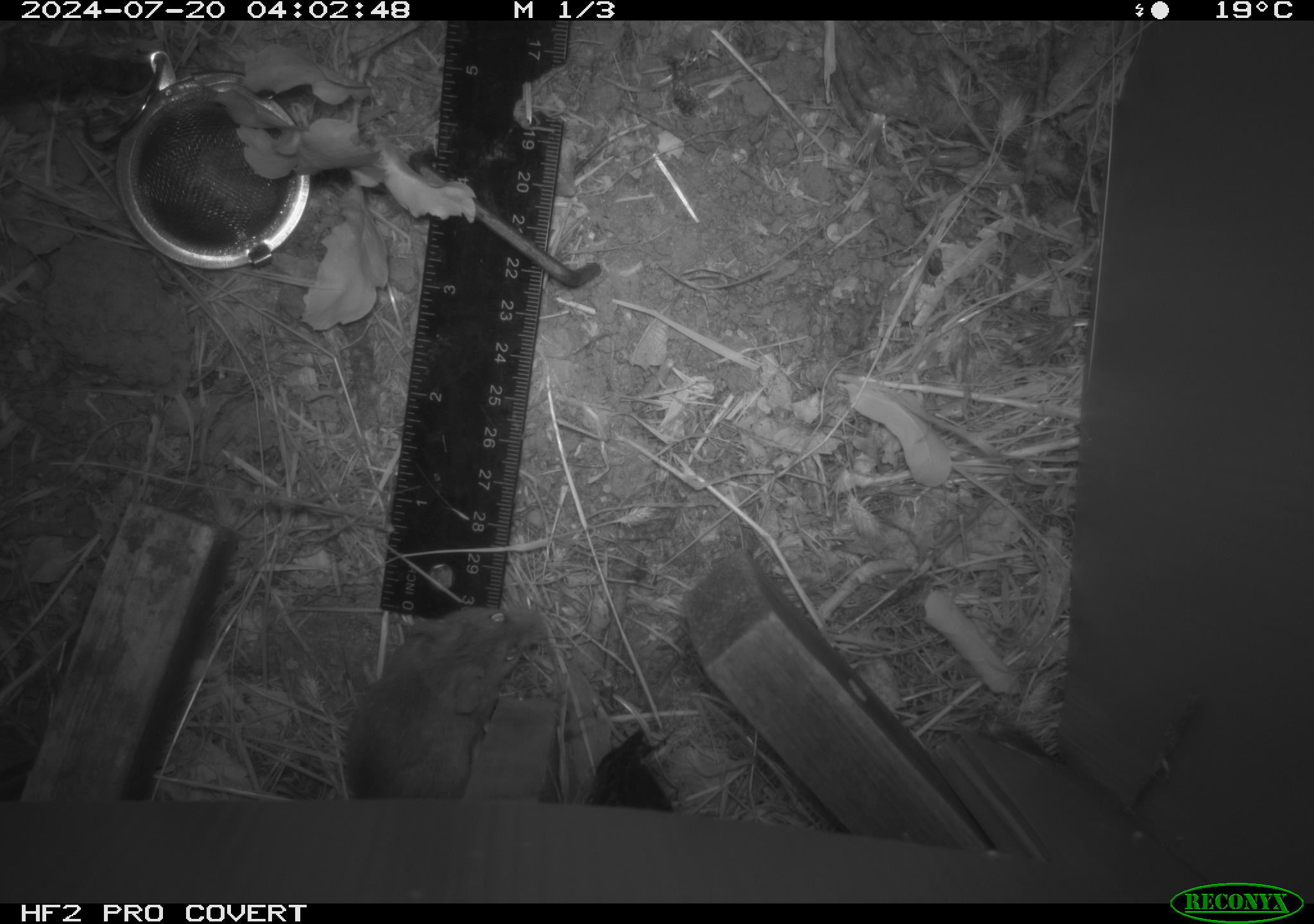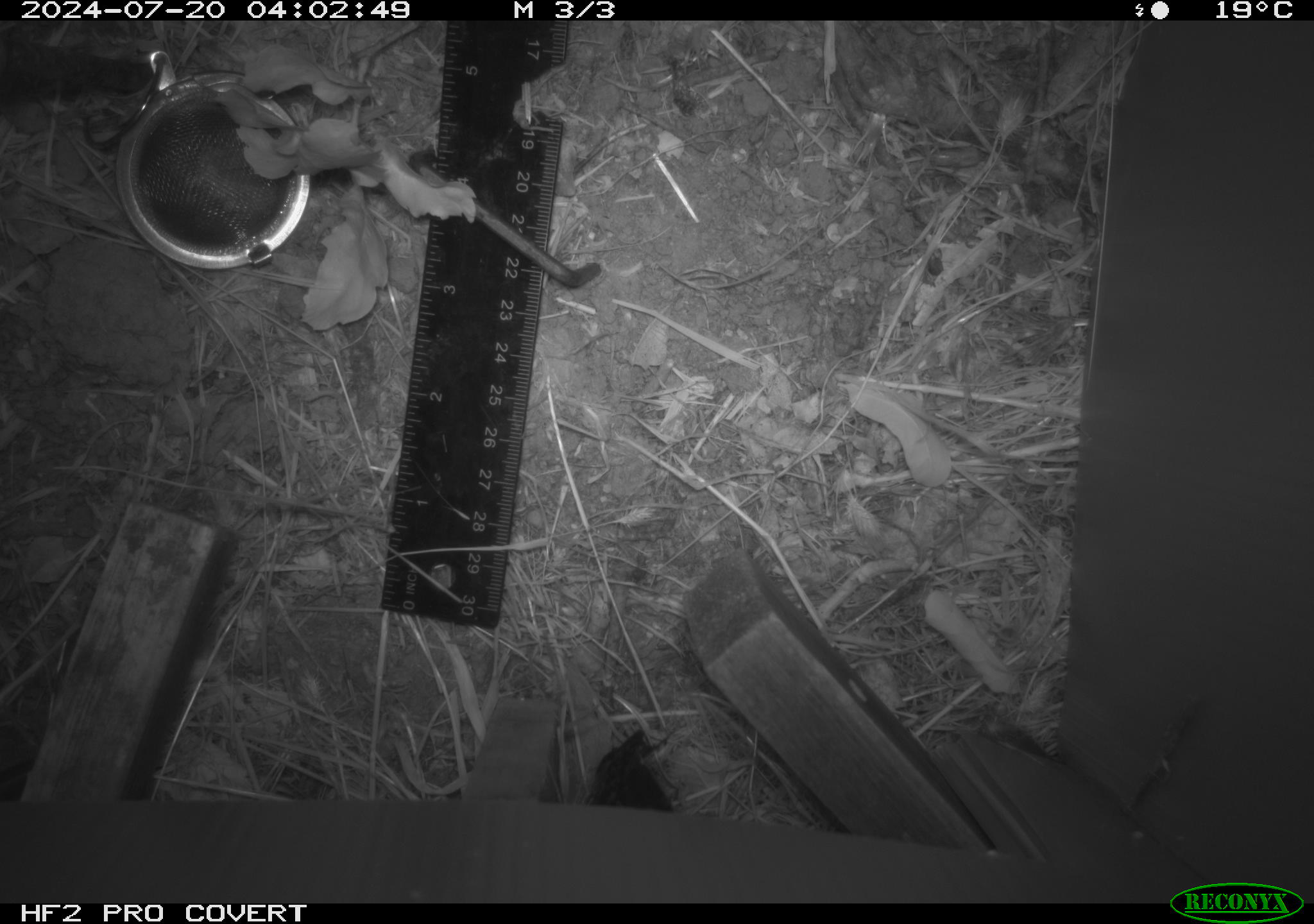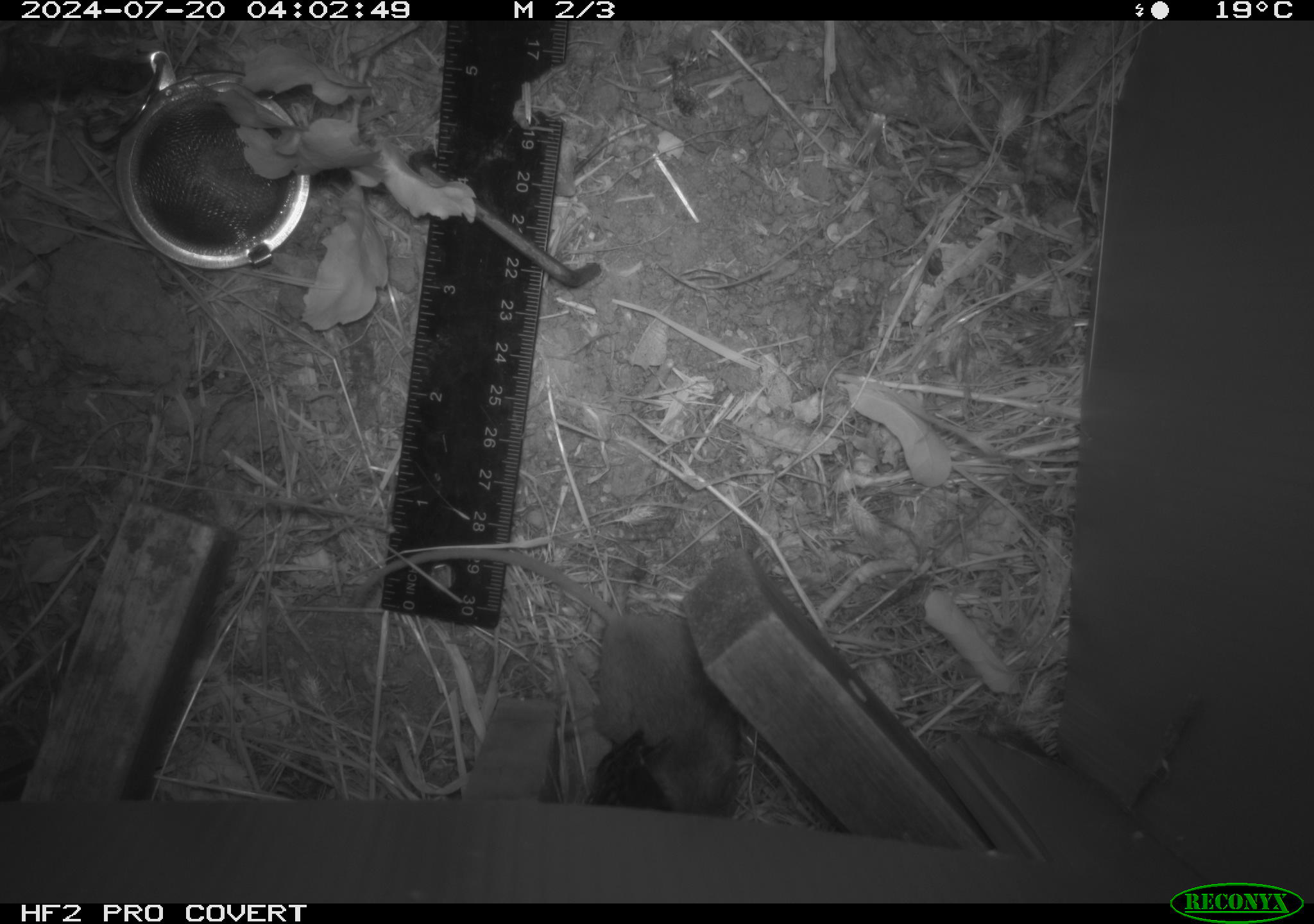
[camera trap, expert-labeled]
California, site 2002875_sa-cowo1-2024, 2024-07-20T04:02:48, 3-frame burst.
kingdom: Animalia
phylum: Chordata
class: Mammalia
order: Rodentia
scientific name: Rodentia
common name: mouse species